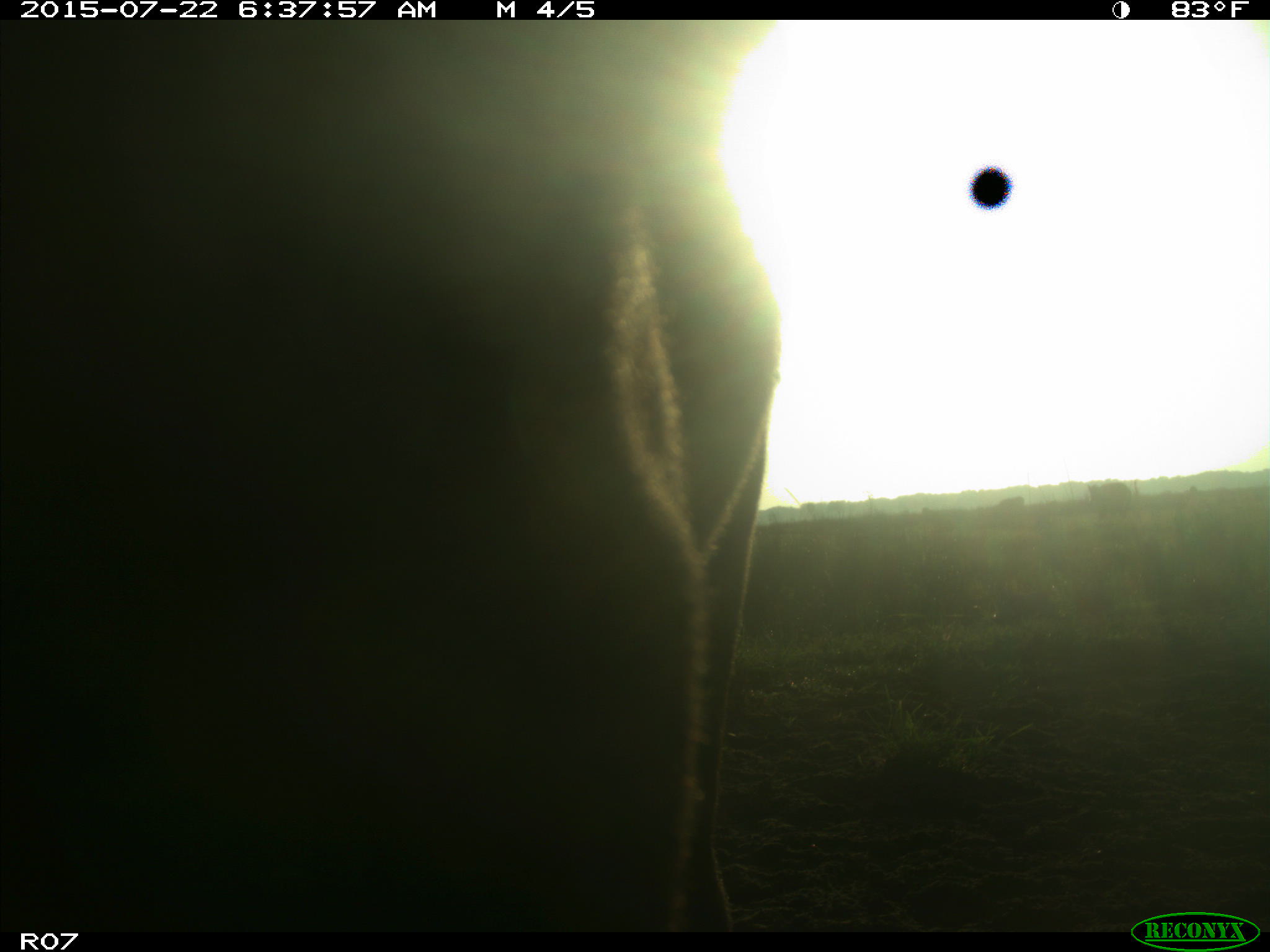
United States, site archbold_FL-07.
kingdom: Animalia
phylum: Chordata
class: Mammalia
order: Artiodactyla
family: Bovidae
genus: Bos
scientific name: Bos taurus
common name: domestic cow